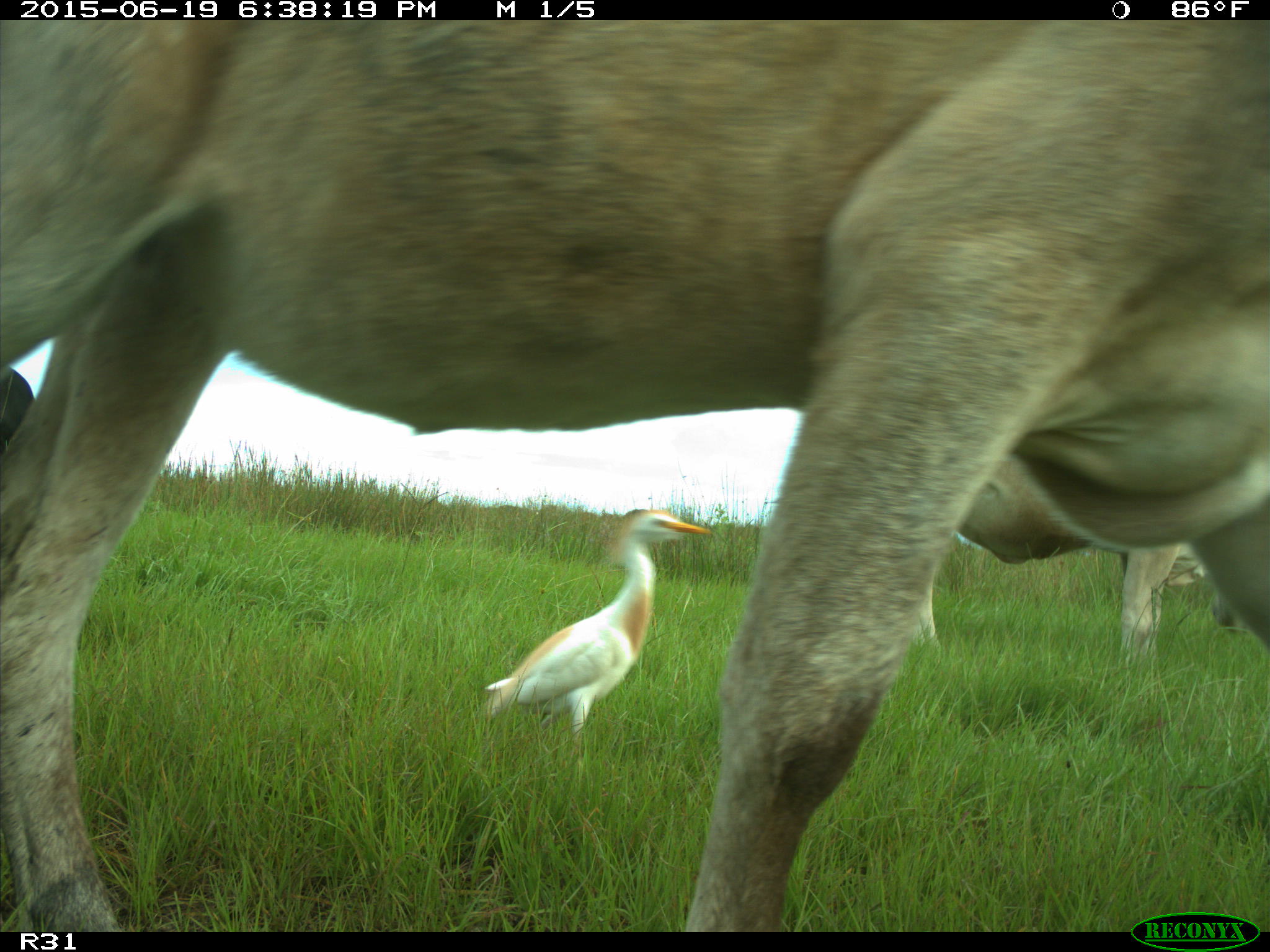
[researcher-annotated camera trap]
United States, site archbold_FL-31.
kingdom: Animalia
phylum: Chordata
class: Mammalia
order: Artiodactyla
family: Bovidae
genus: Bos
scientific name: Bos taurus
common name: domestic cow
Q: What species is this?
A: Bos taurus (domestic cow).